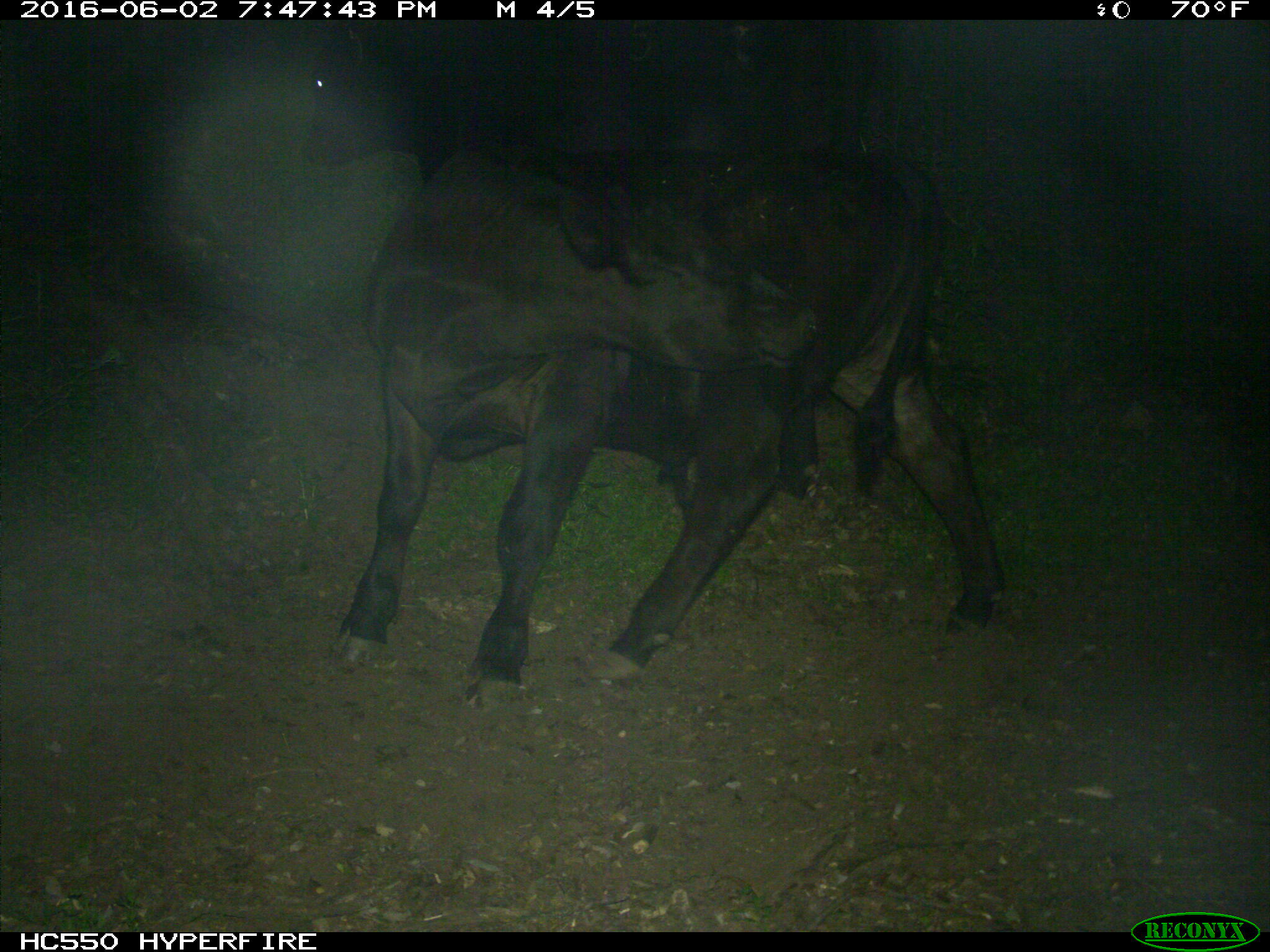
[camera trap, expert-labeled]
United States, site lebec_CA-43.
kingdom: Animalia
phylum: Chordata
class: Mammalia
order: Artiodactyla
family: Bovidae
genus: Bos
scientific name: Bos taurus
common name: domestic cow